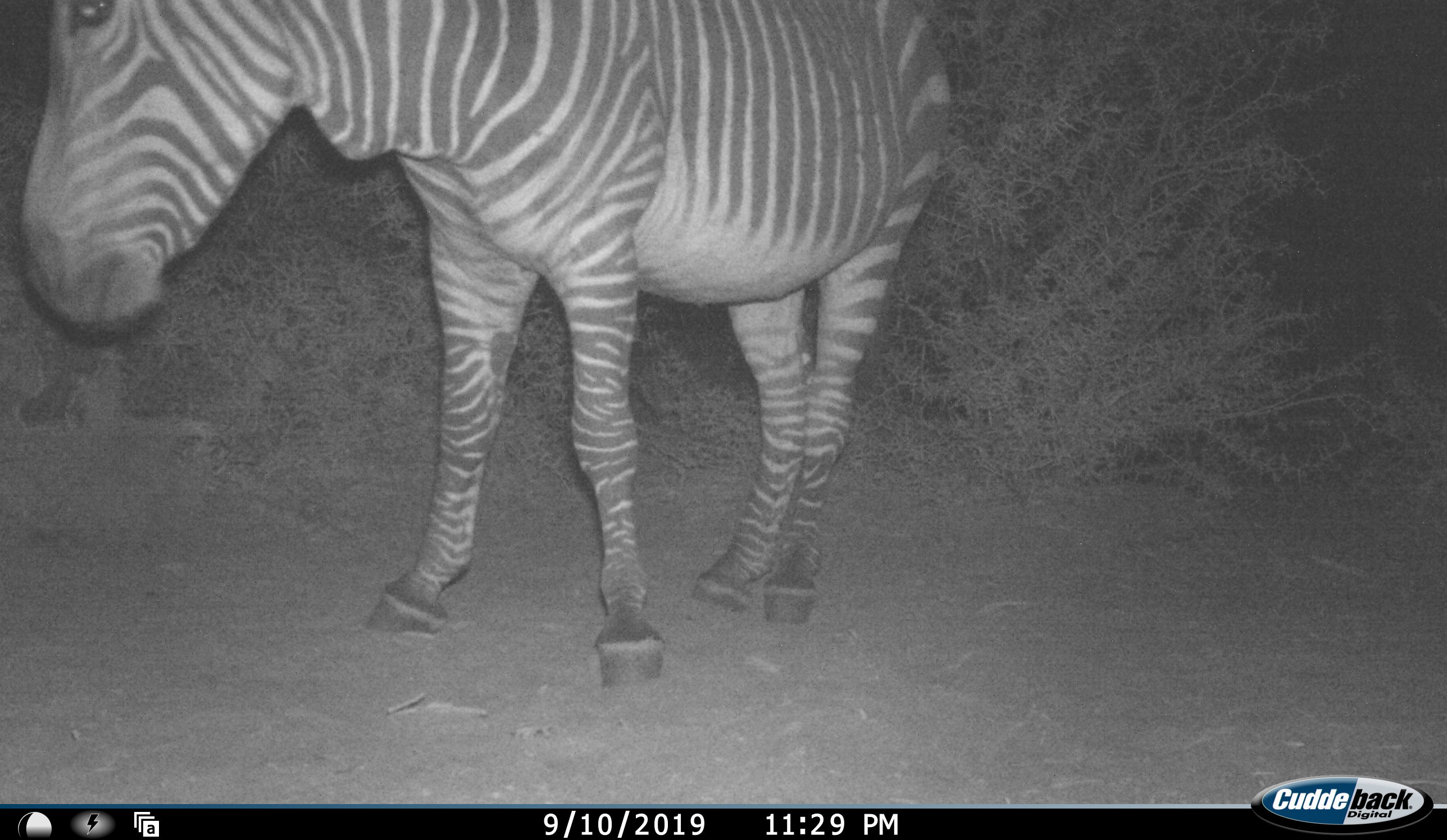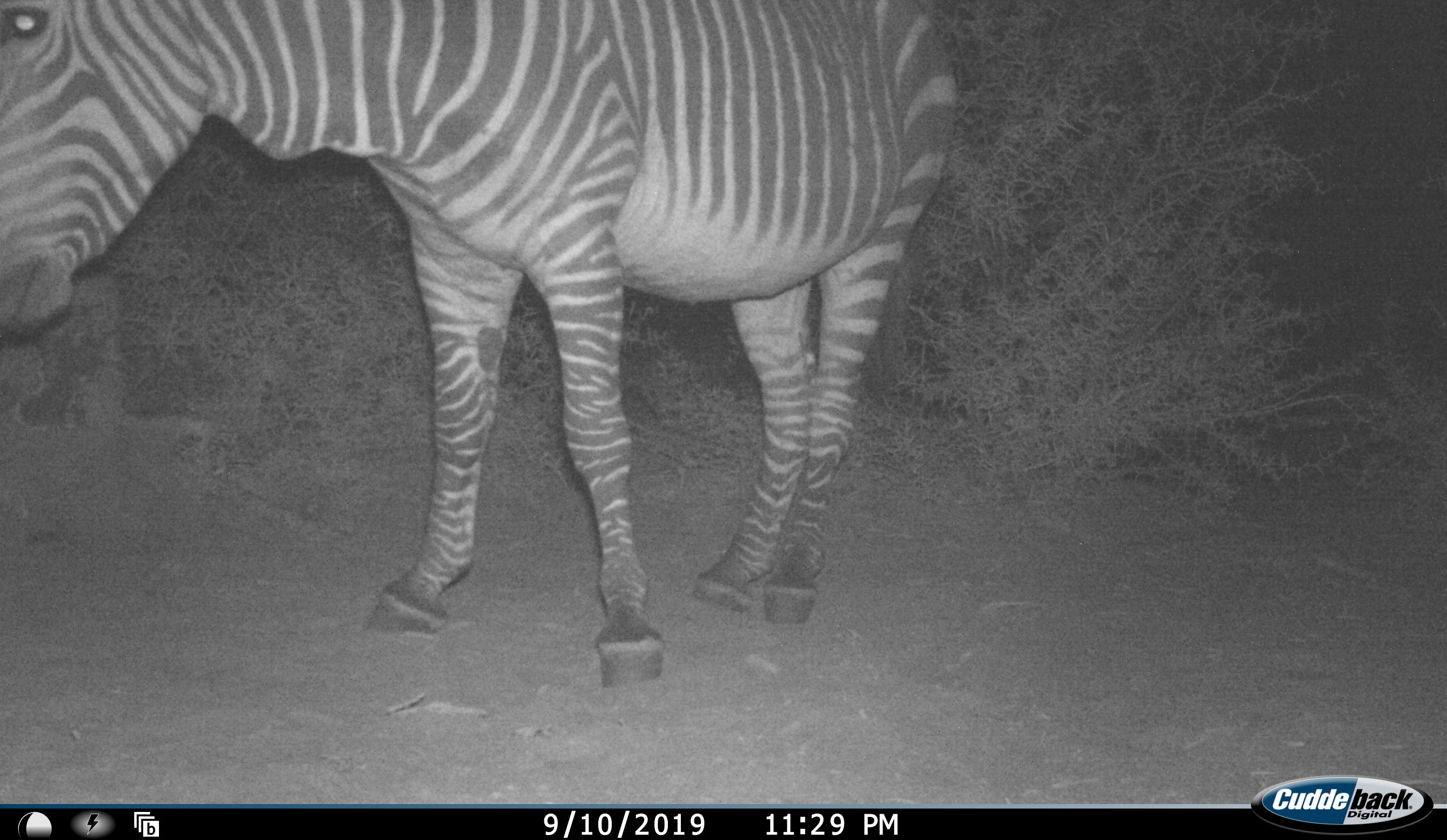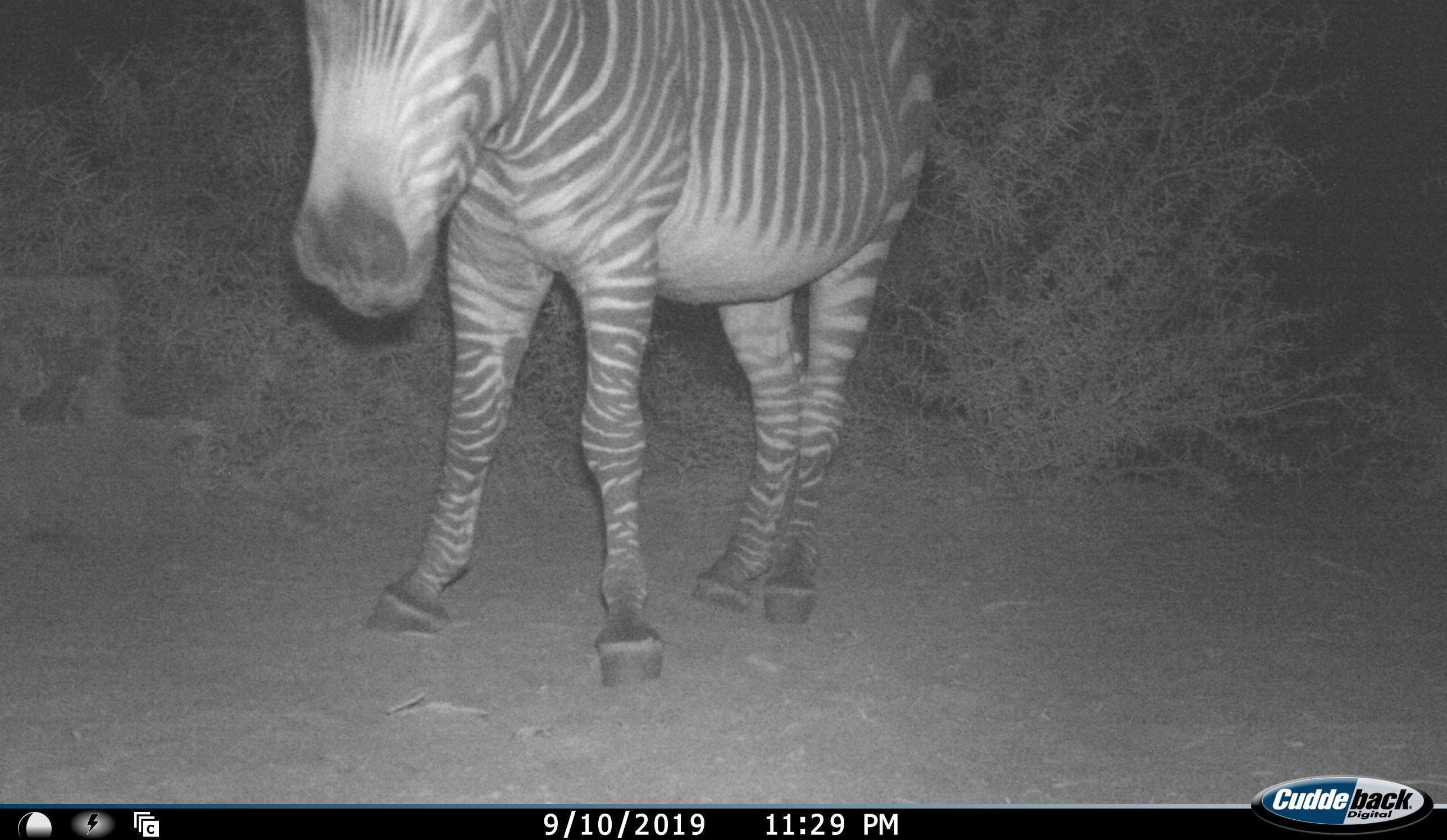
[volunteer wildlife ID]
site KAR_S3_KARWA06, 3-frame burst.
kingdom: Animalia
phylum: Chordata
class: Mammalia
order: Perissodactyla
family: Equidae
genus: Equus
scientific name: Equus zebra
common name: mountain zebra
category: zebramountain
Zebramountain (mountain zebra) (Equus zebra), count 1. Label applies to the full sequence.